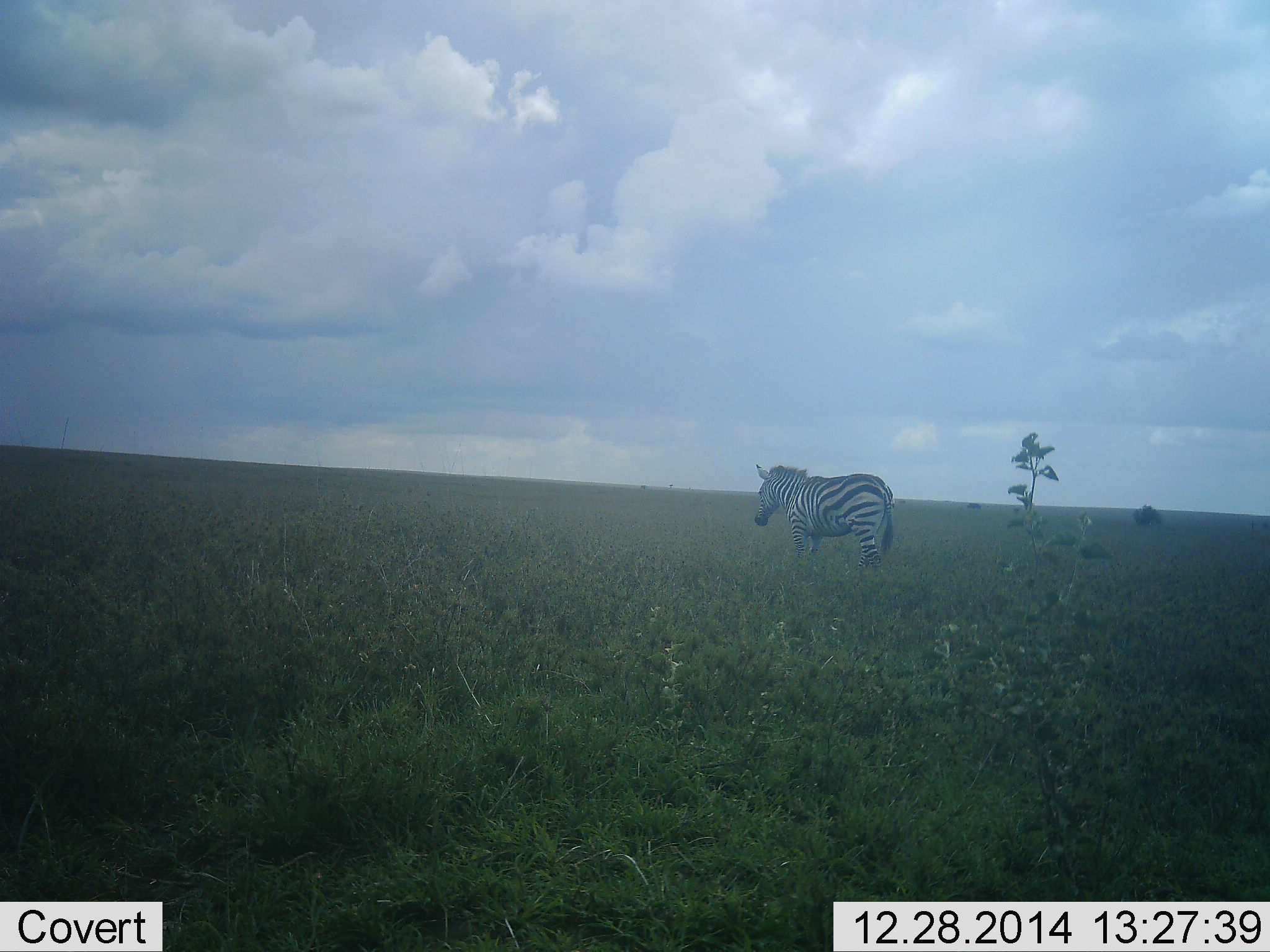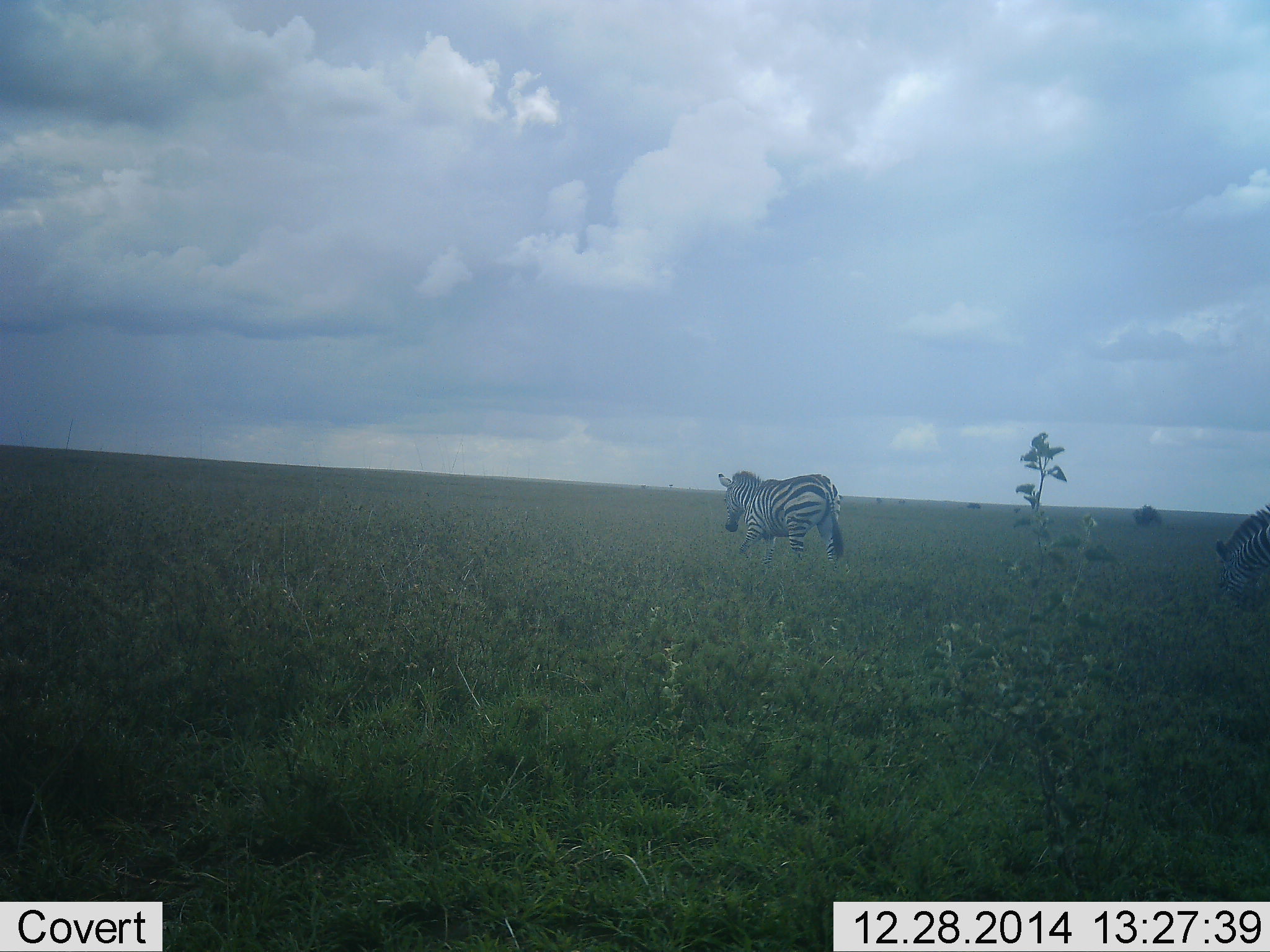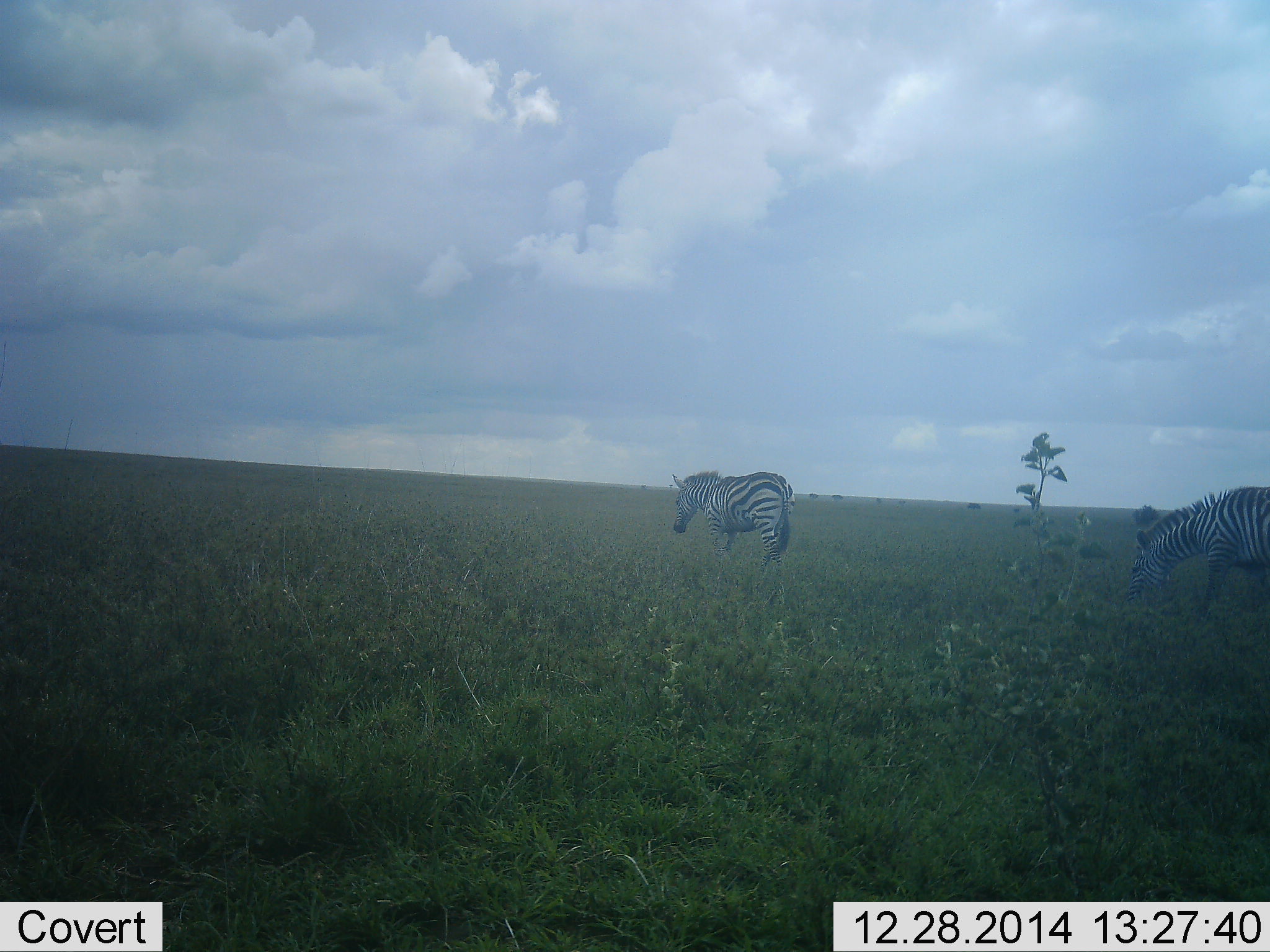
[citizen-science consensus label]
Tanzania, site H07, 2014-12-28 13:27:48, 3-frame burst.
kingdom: Animalia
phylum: Chordata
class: Mammalia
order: Perissodactyla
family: Equidae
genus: Equus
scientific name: Equus quagga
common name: plains zebra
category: zebra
Zebra (plains zebra) (Equus quagga), count 2. Behavior (volunteer vote fractions): standing 10%, resting 0%, moving 90%, interacting 0%. Young present (vote fraction): 0%. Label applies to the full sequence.